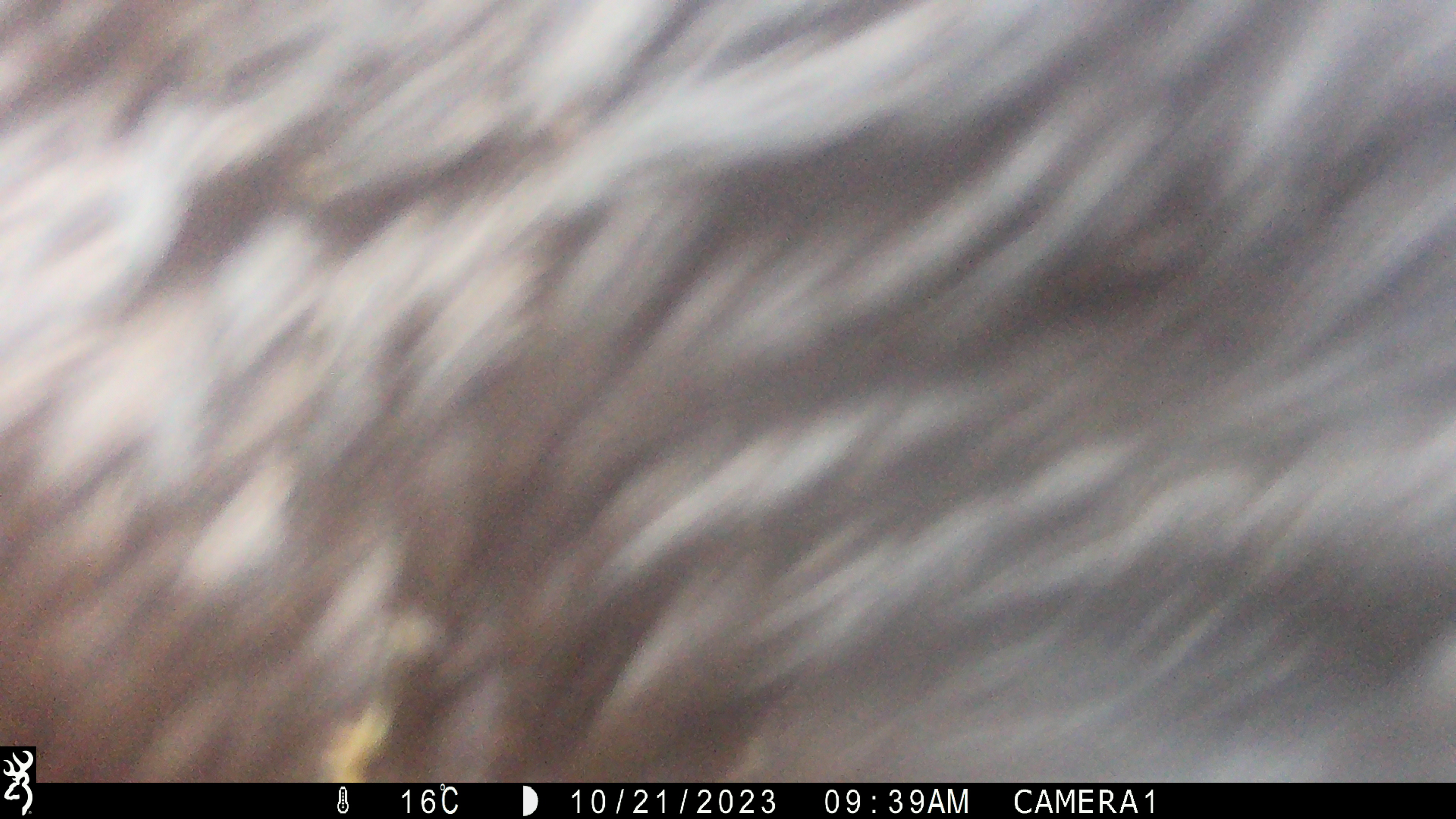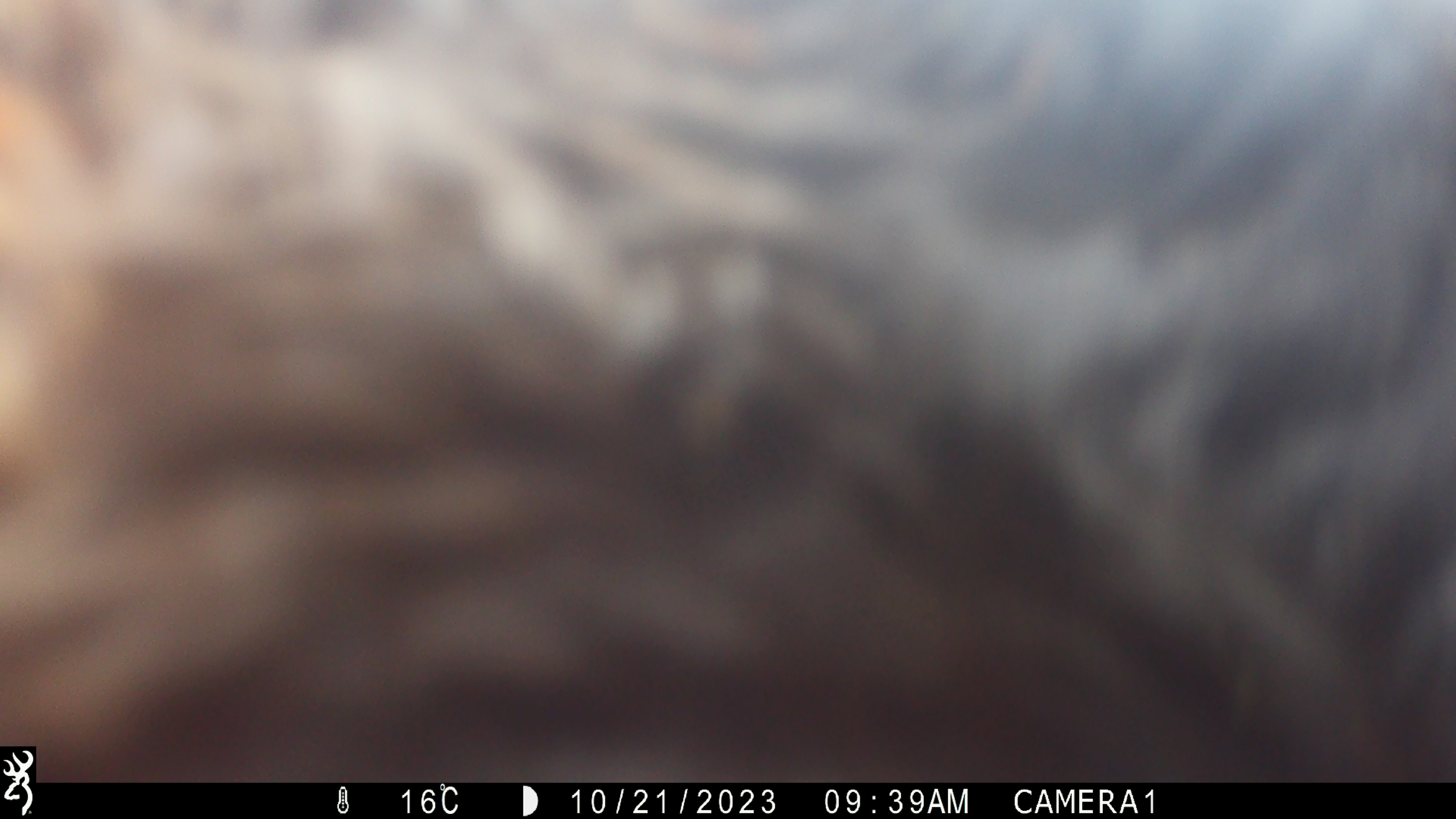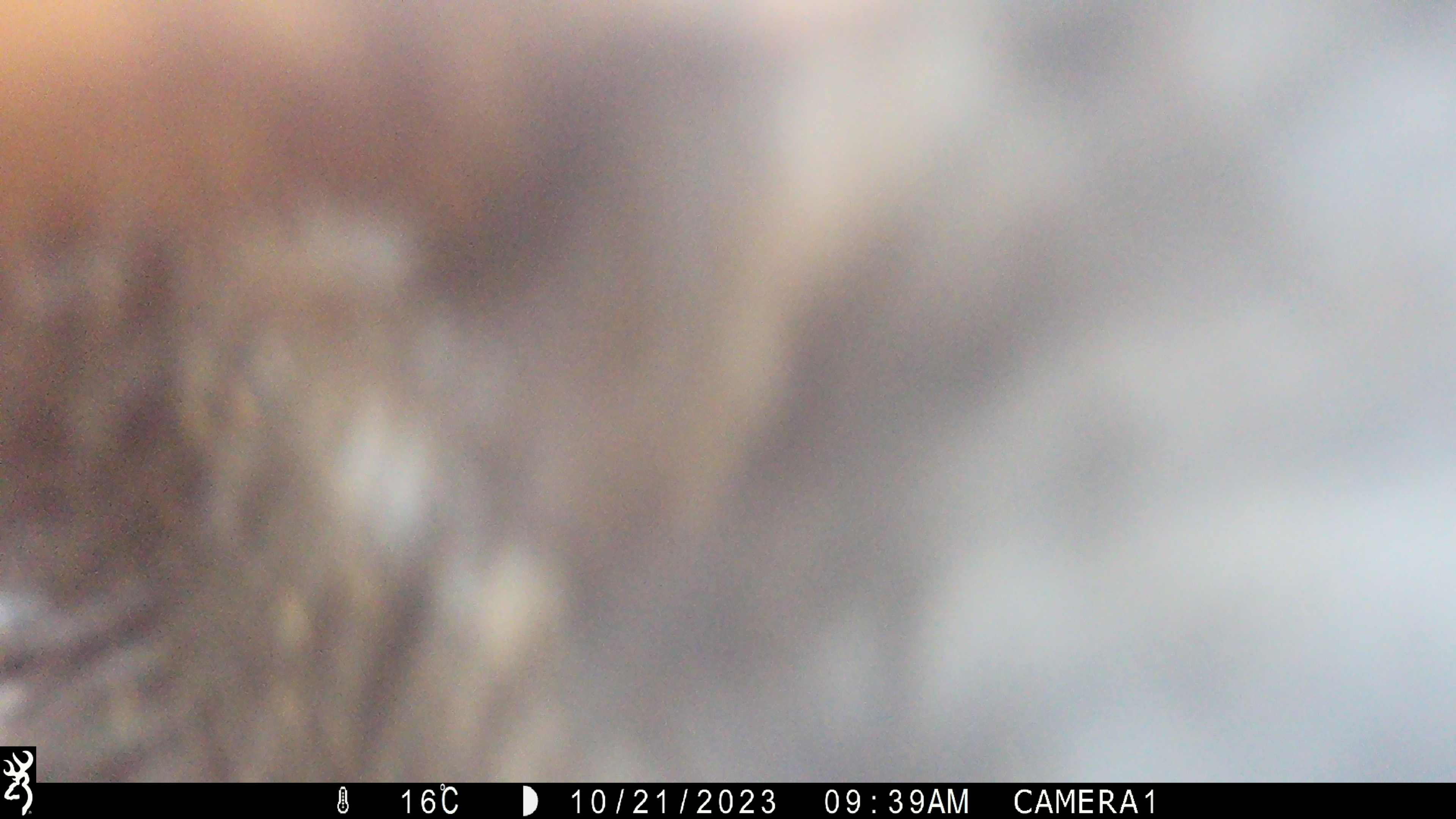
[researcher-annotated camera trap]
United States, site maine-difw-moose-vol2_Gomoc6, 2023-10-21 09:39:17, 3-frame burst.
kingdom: Animalia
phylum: Chordata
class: Mammalia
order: Artiodactyla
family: Cervidae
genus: Alces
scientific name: Alces alces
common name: moose